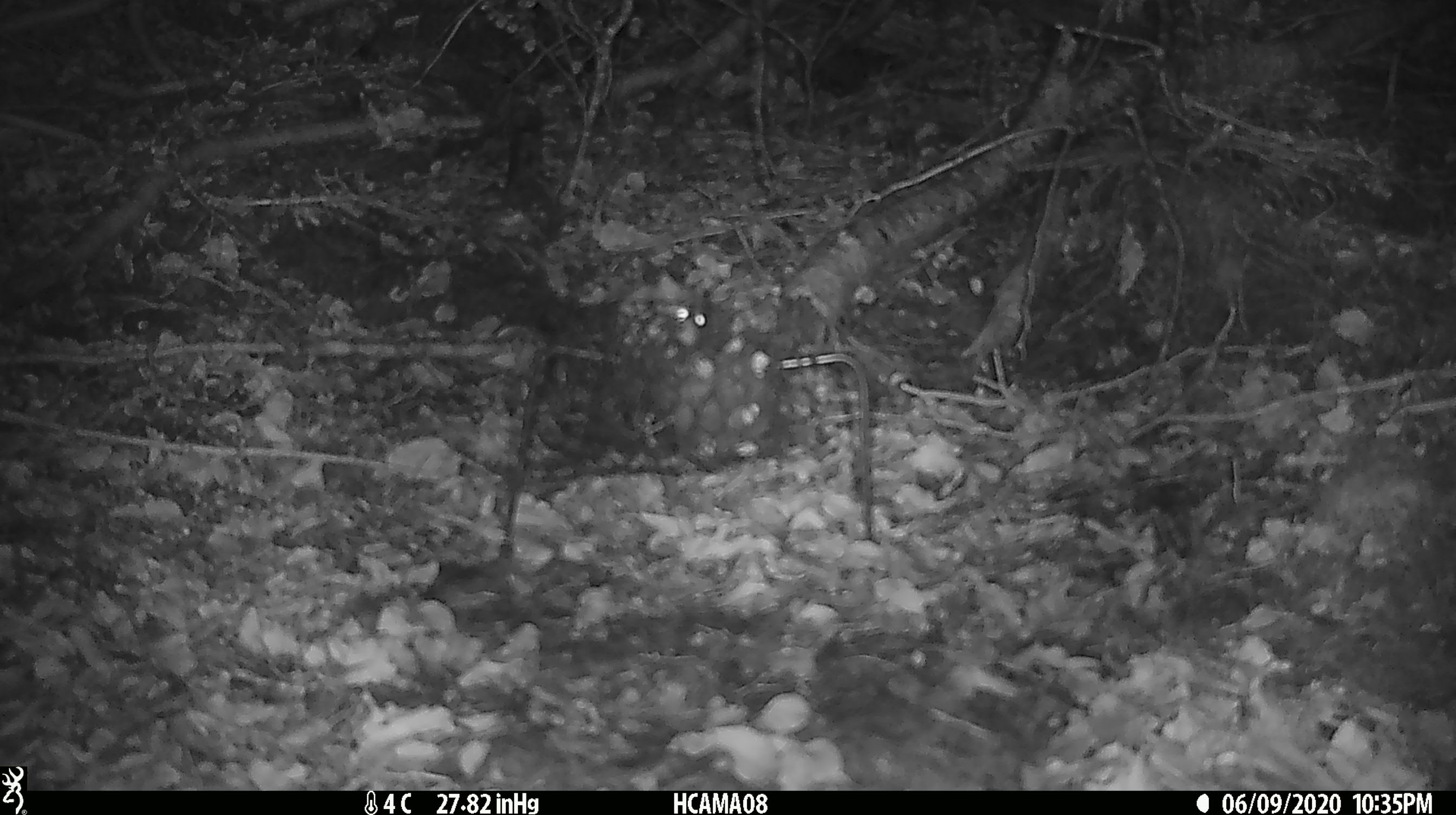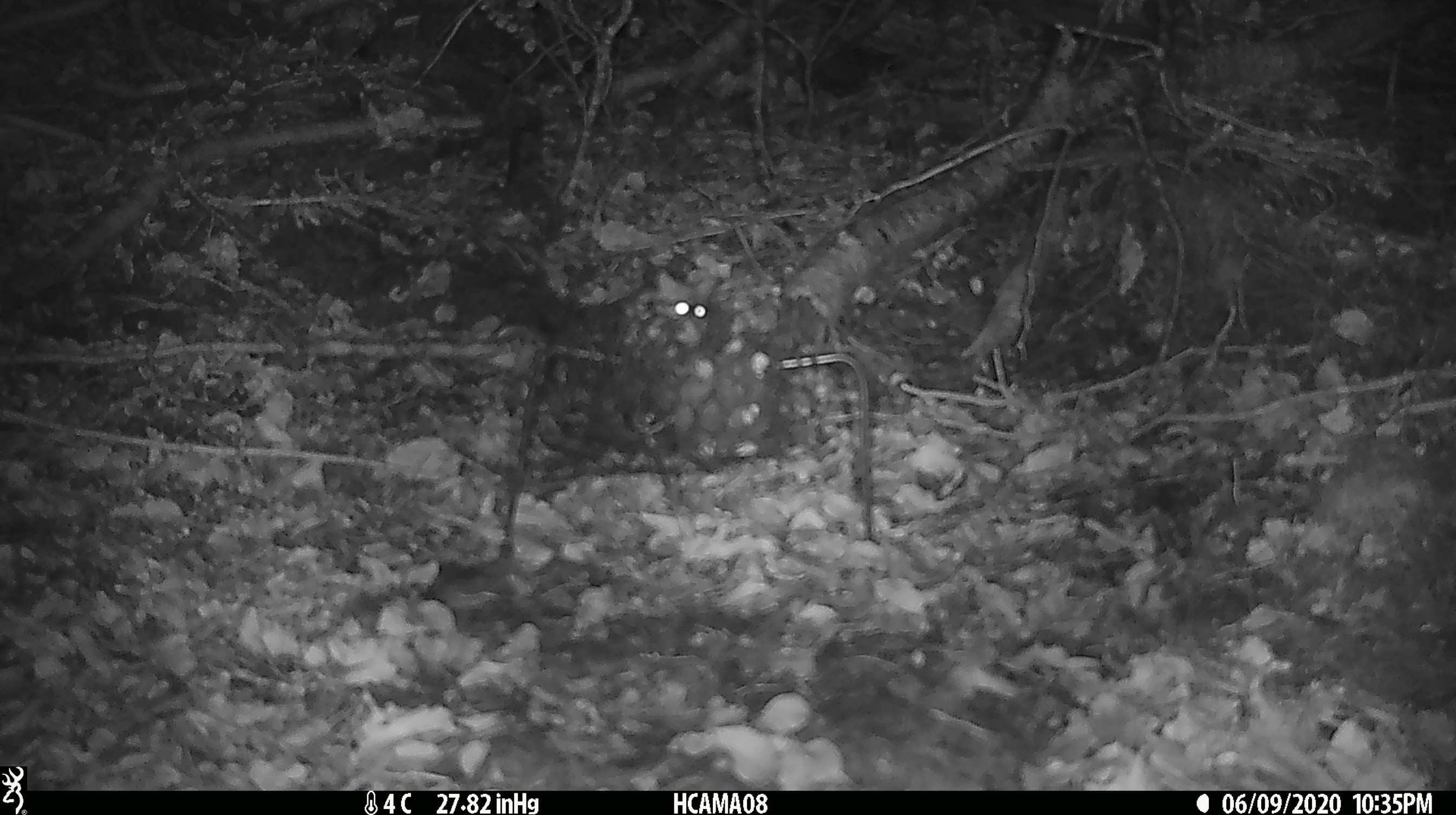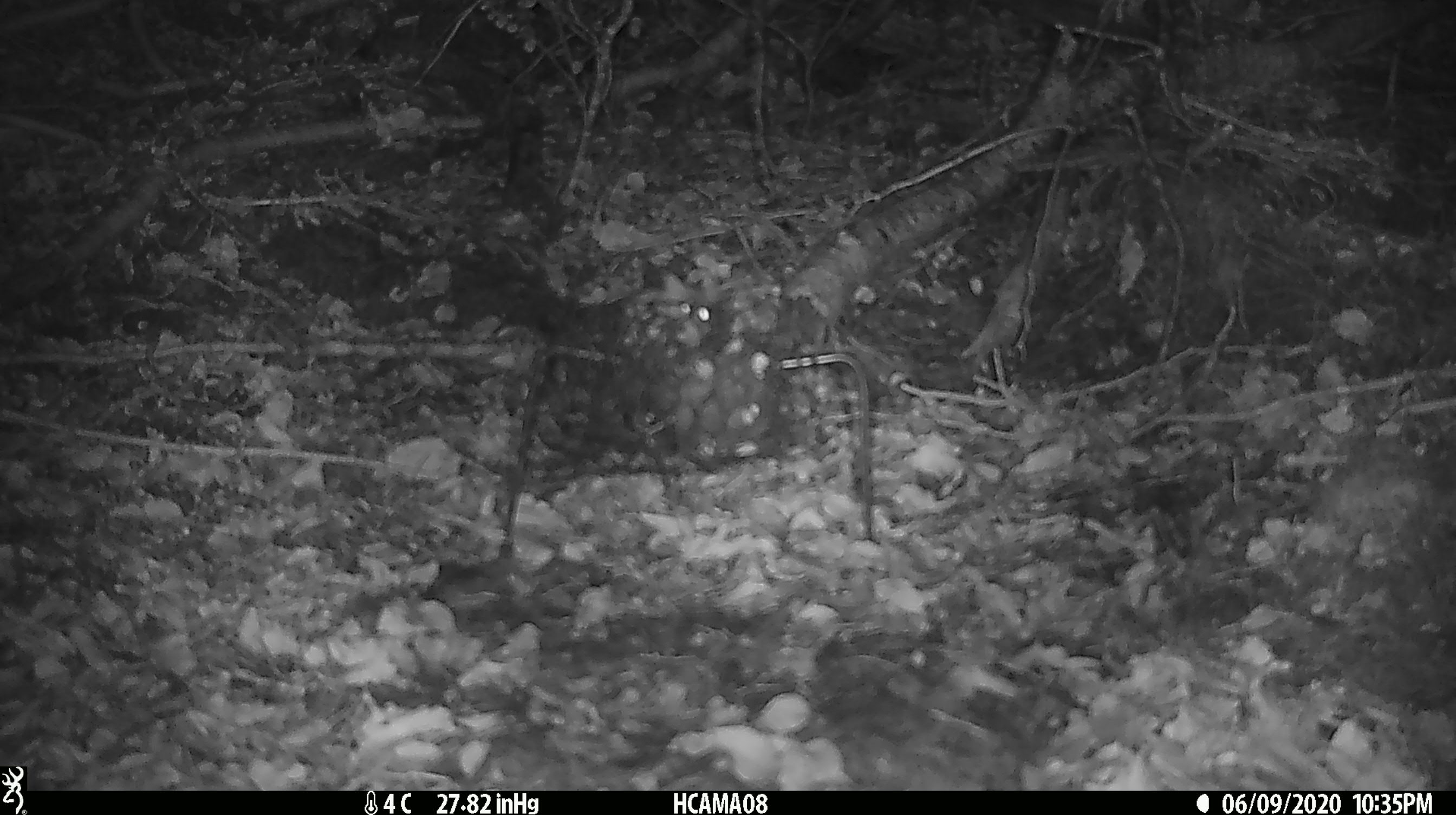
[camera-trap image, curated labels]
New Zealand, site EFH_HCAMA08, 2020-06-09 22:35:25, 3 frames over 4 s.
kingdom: Animalia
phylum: Chordata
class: Mammalia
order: Rodentia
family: Muridae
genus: Mus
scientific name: Mus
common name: mouse